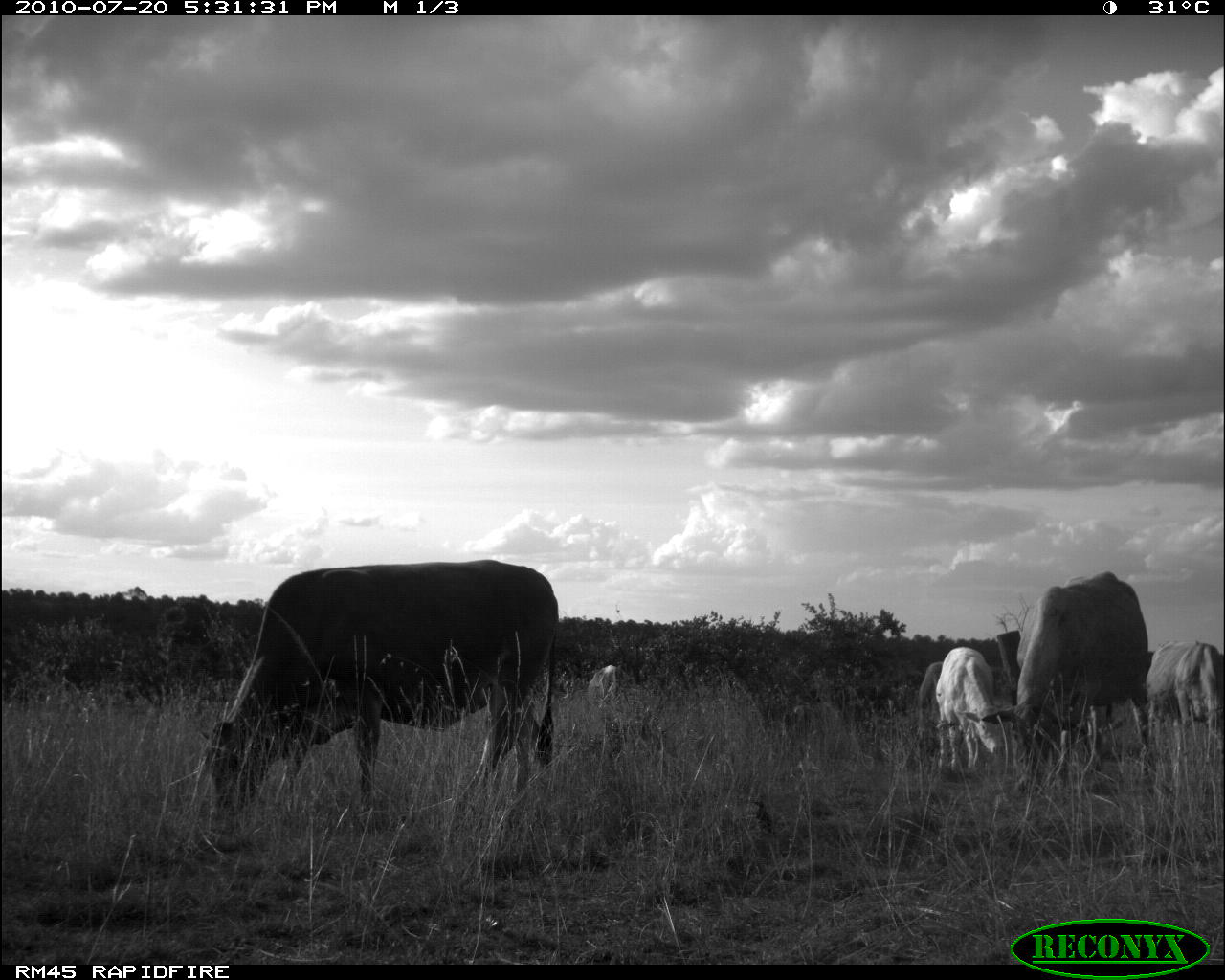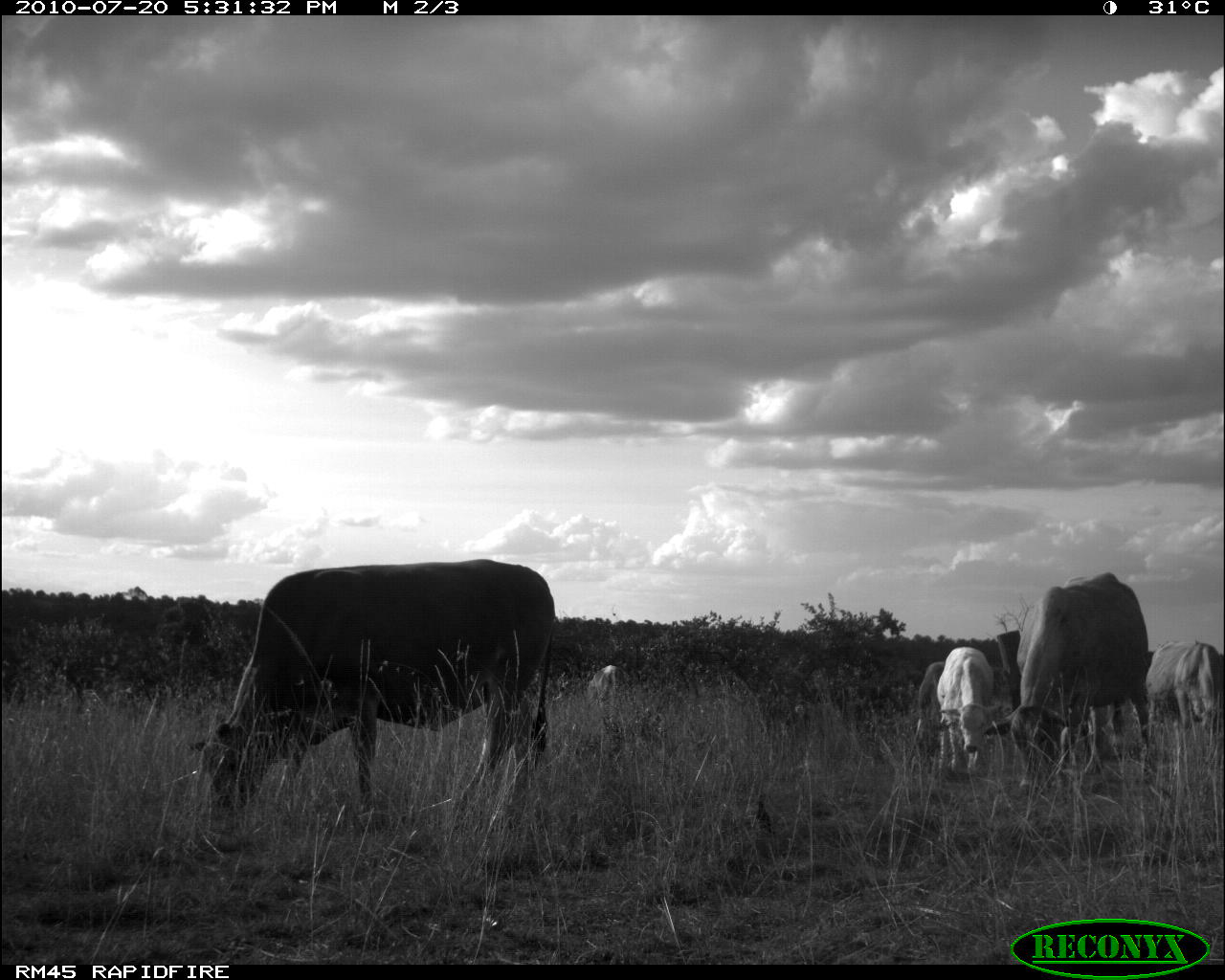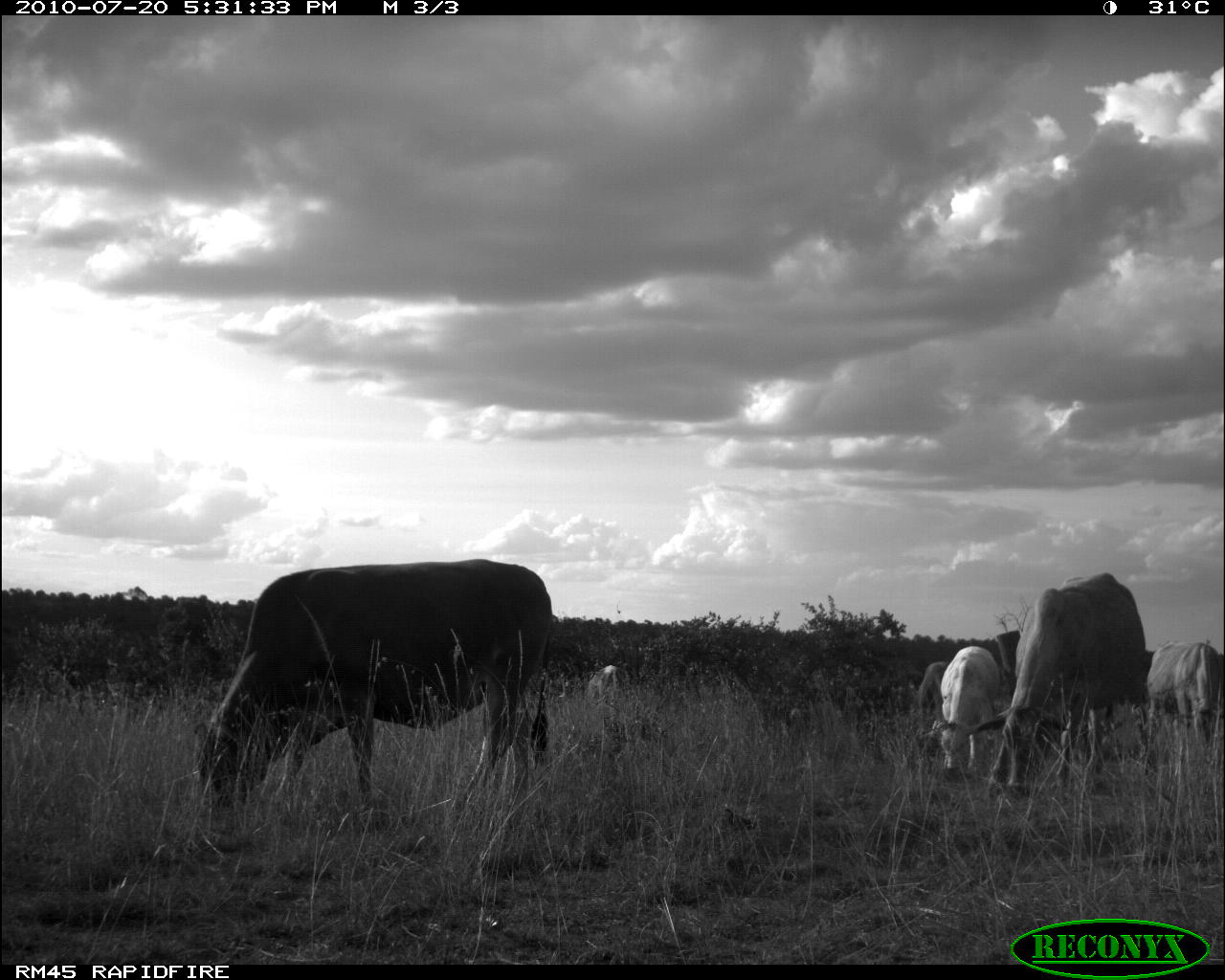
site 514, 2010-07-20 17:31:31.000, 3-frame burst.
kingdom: Animalia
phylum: Chordata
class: Mammalia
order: Artiodactyla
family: Bovidae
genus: Bos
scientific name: Bos taurus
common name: domestic cattle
Bos taurus (domestic cattle), count 5.